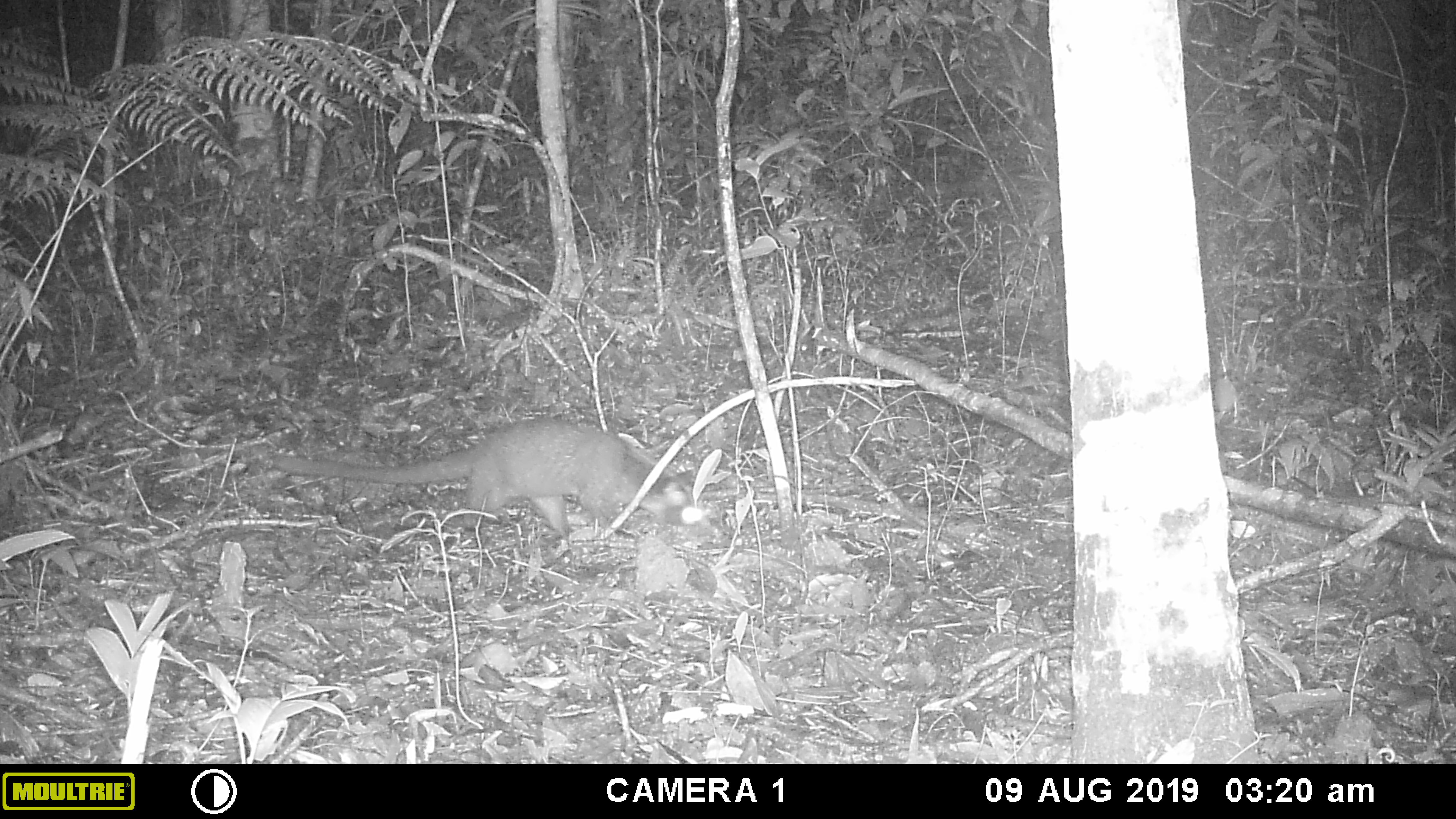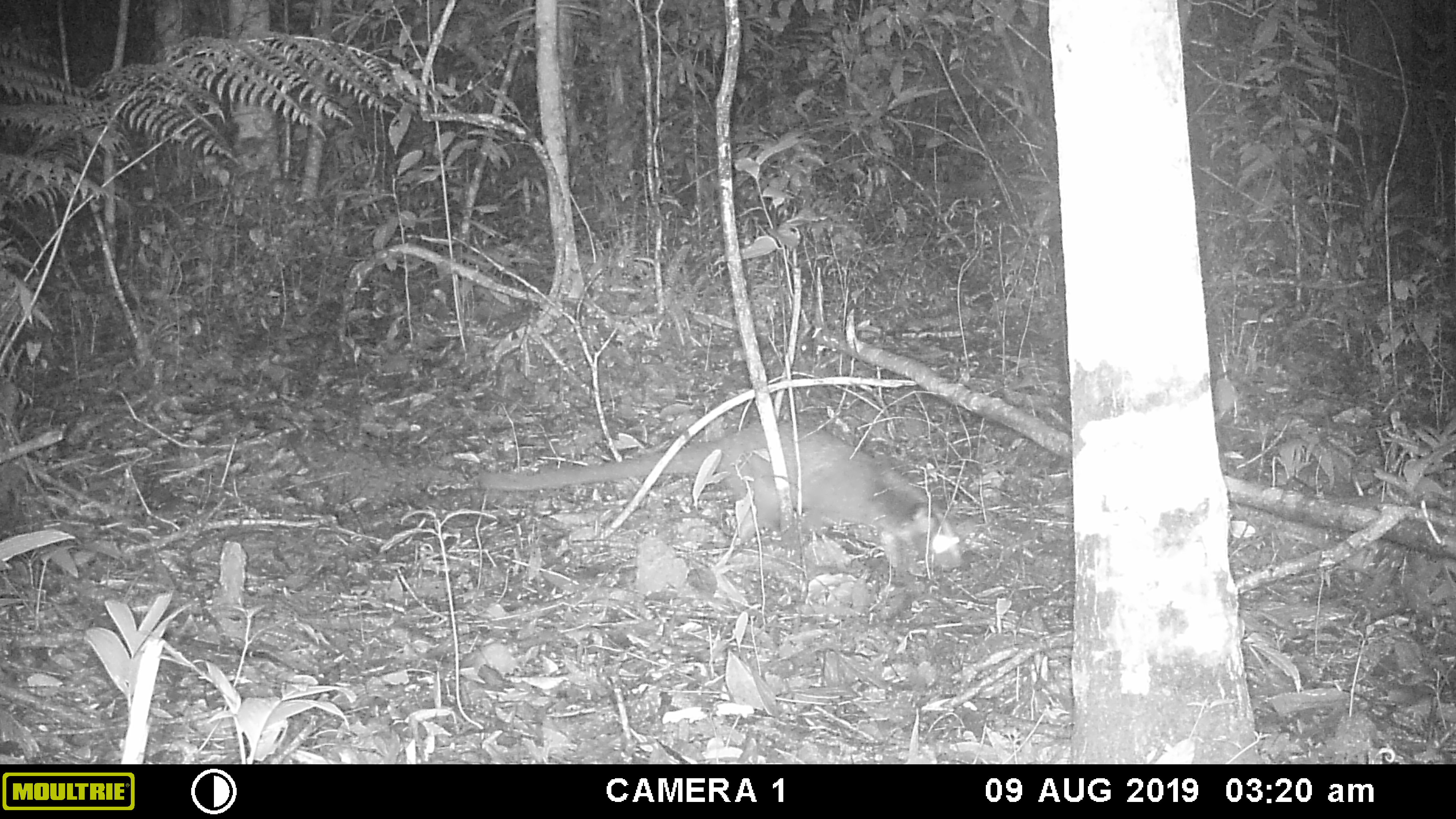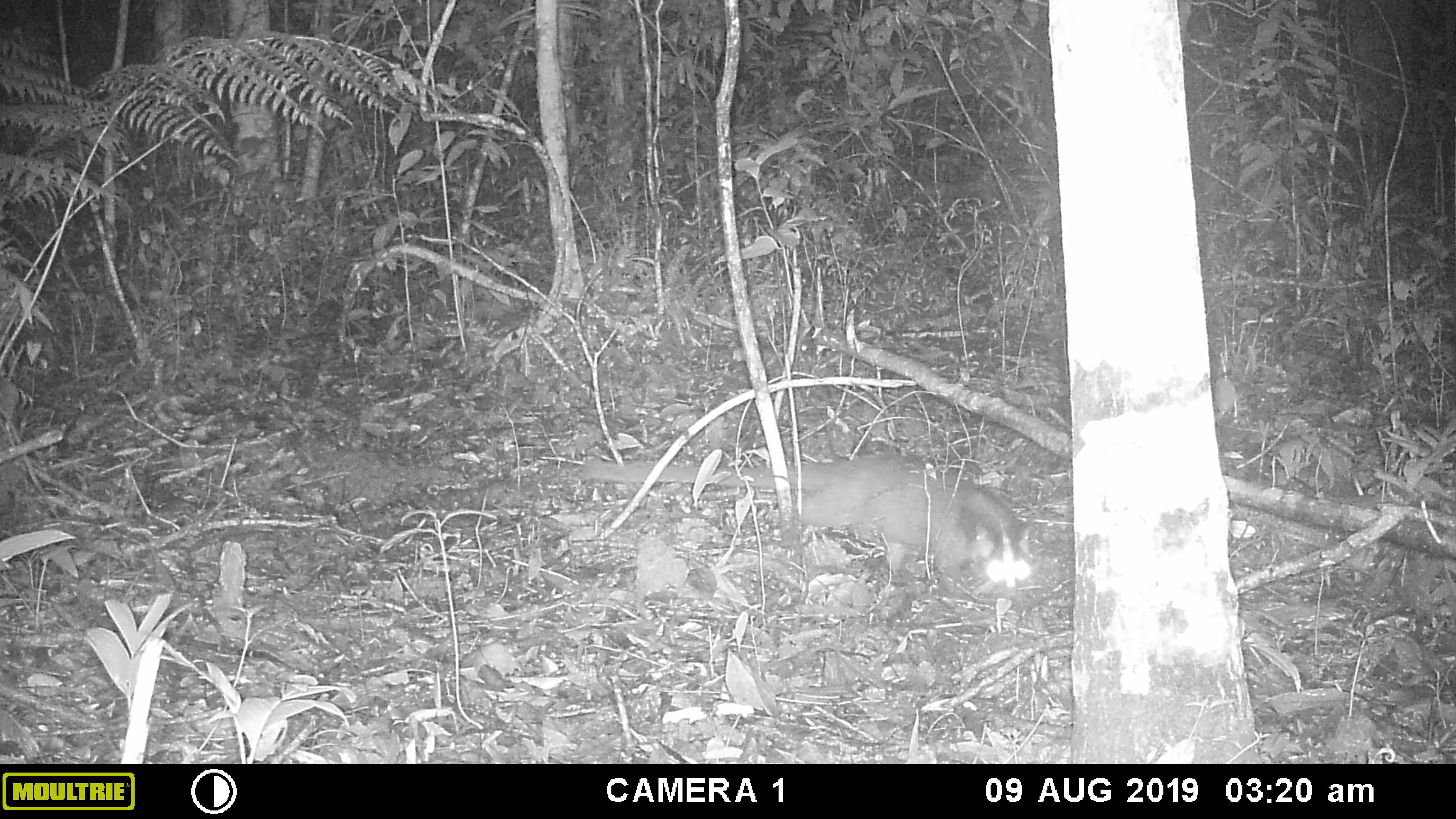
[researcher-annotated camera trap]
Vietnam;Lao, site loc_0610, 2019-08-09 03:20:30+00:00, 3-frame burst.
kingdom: Animalia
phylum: Chordata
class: Mammalia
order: Carnivora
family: Viverridae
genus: Paguma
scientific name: Paguma larvata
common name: masked palm civet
Masked palm civet (Paguma larvata). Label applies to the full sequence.